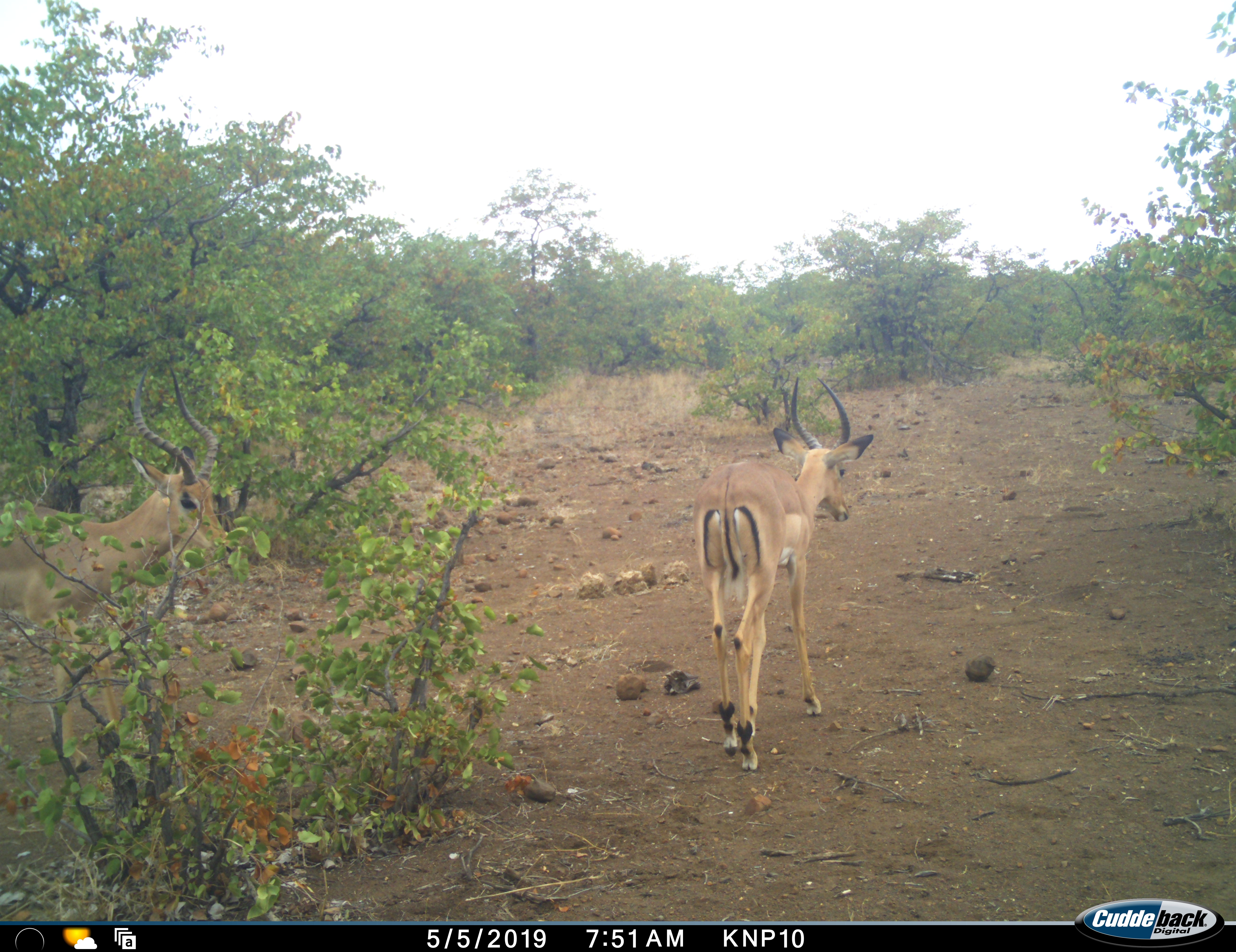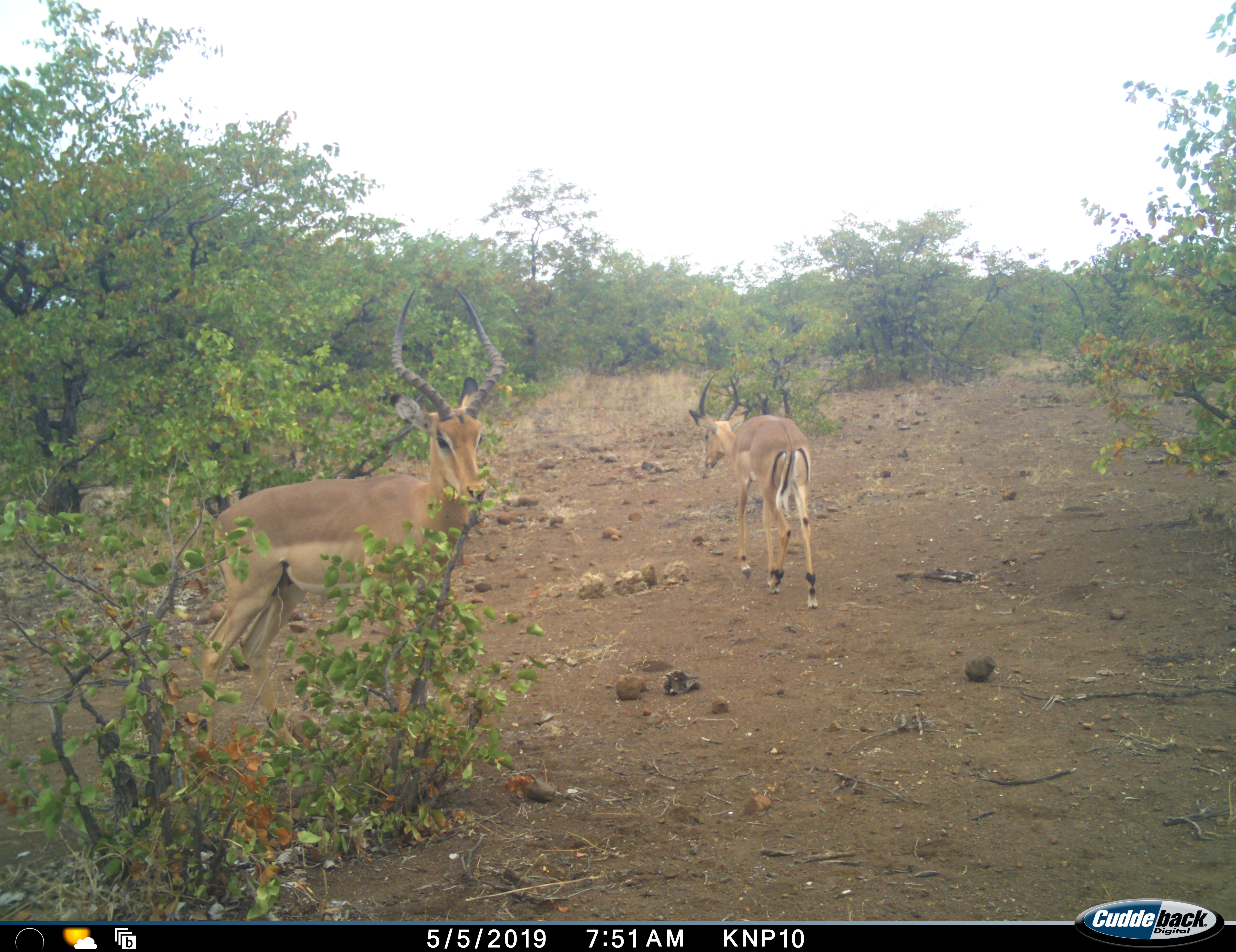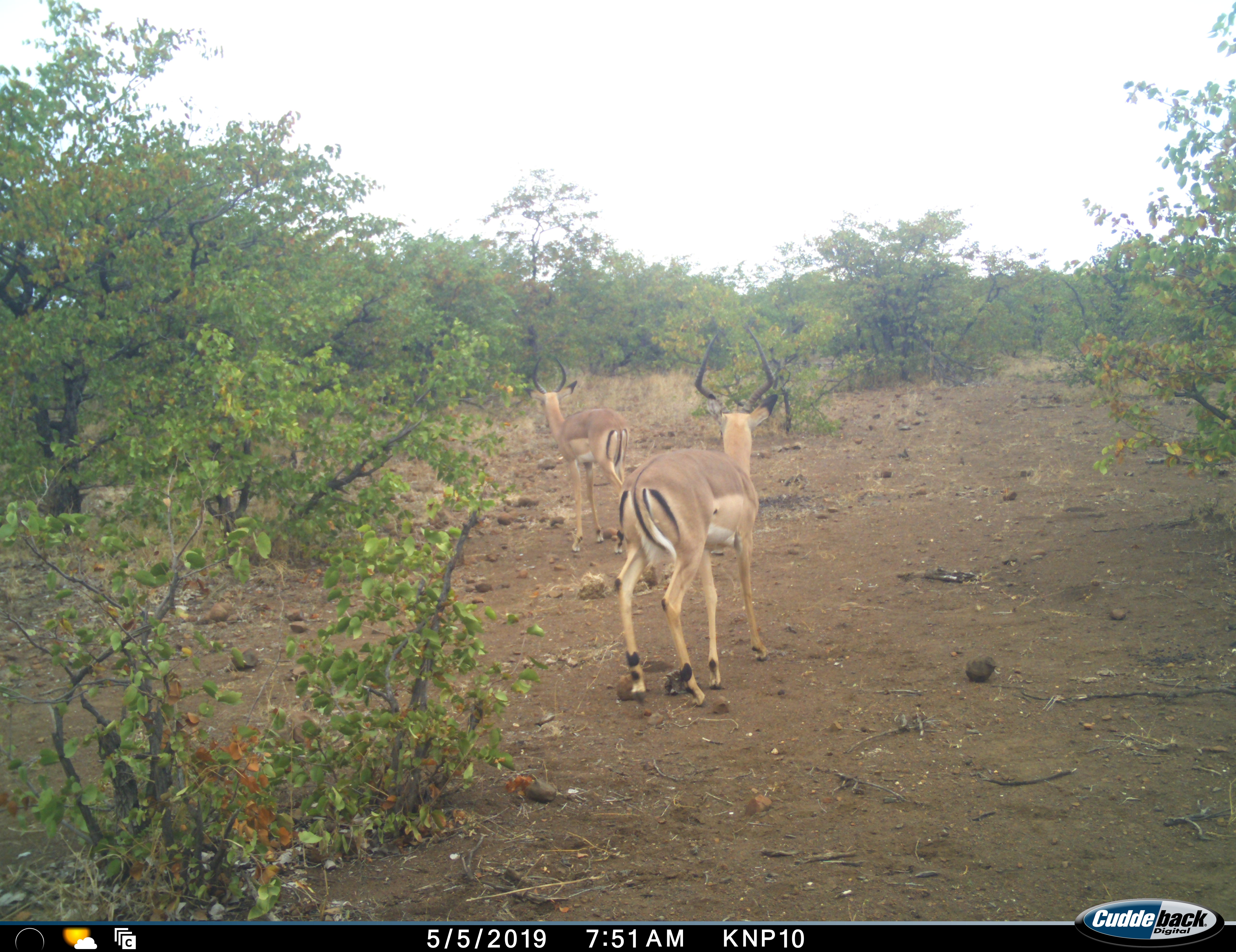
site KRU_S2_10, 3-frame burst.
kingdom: Animalia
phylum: Chordata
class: Mammalia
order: Artiodactyla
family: Bovidae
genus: Aepyceros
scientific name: Aepyceros melampus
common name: impala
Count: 2.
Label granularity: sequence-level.